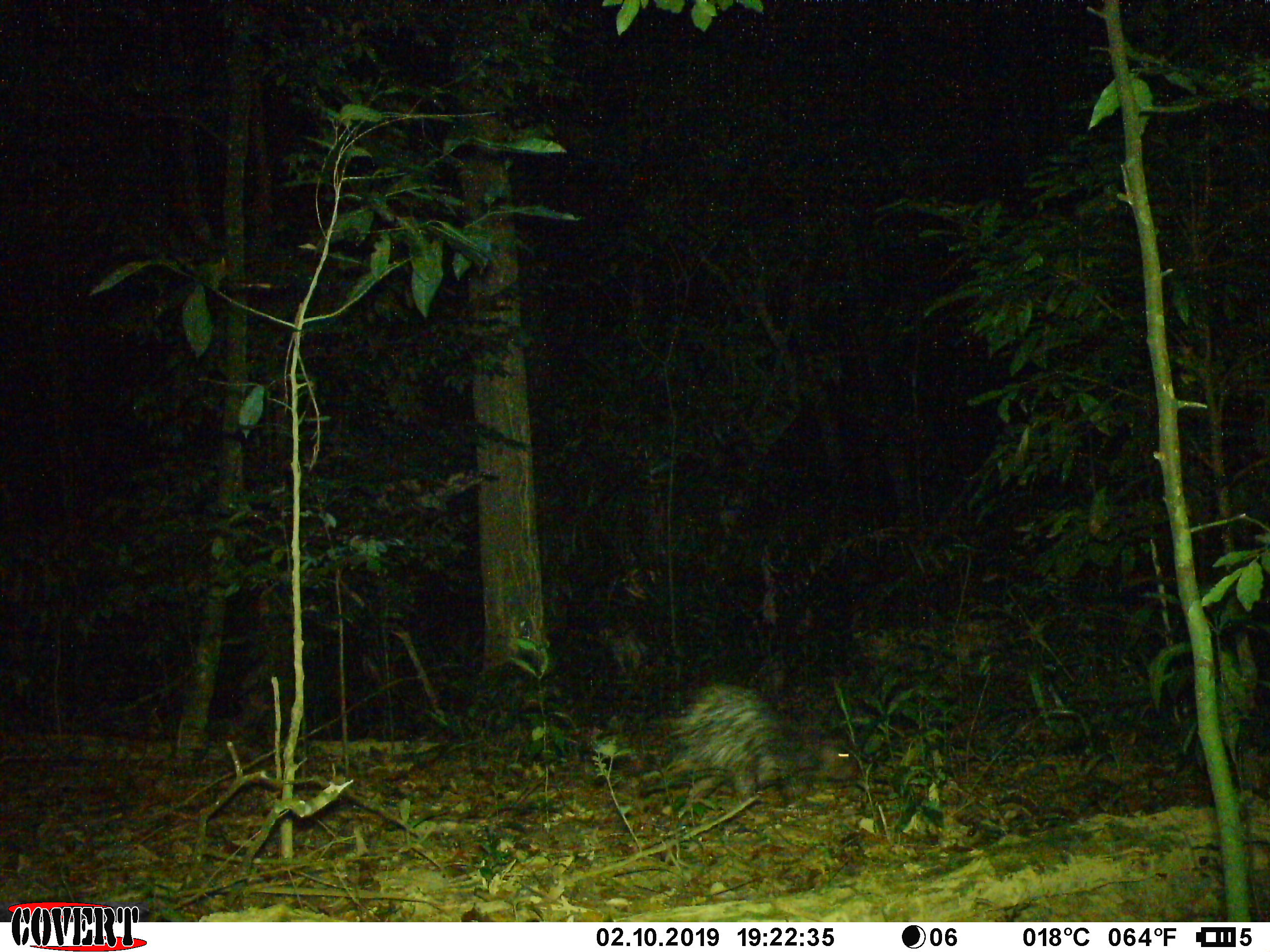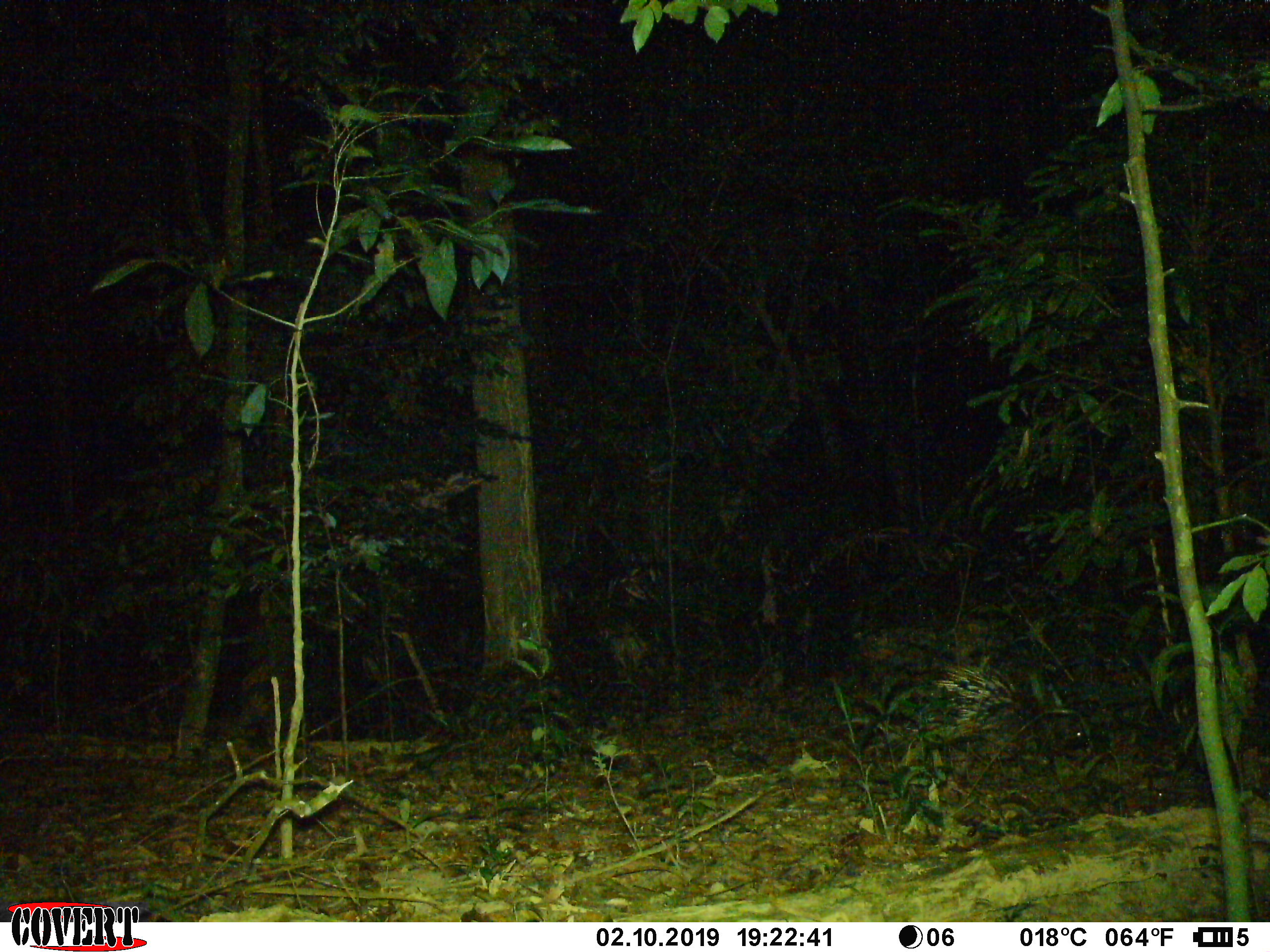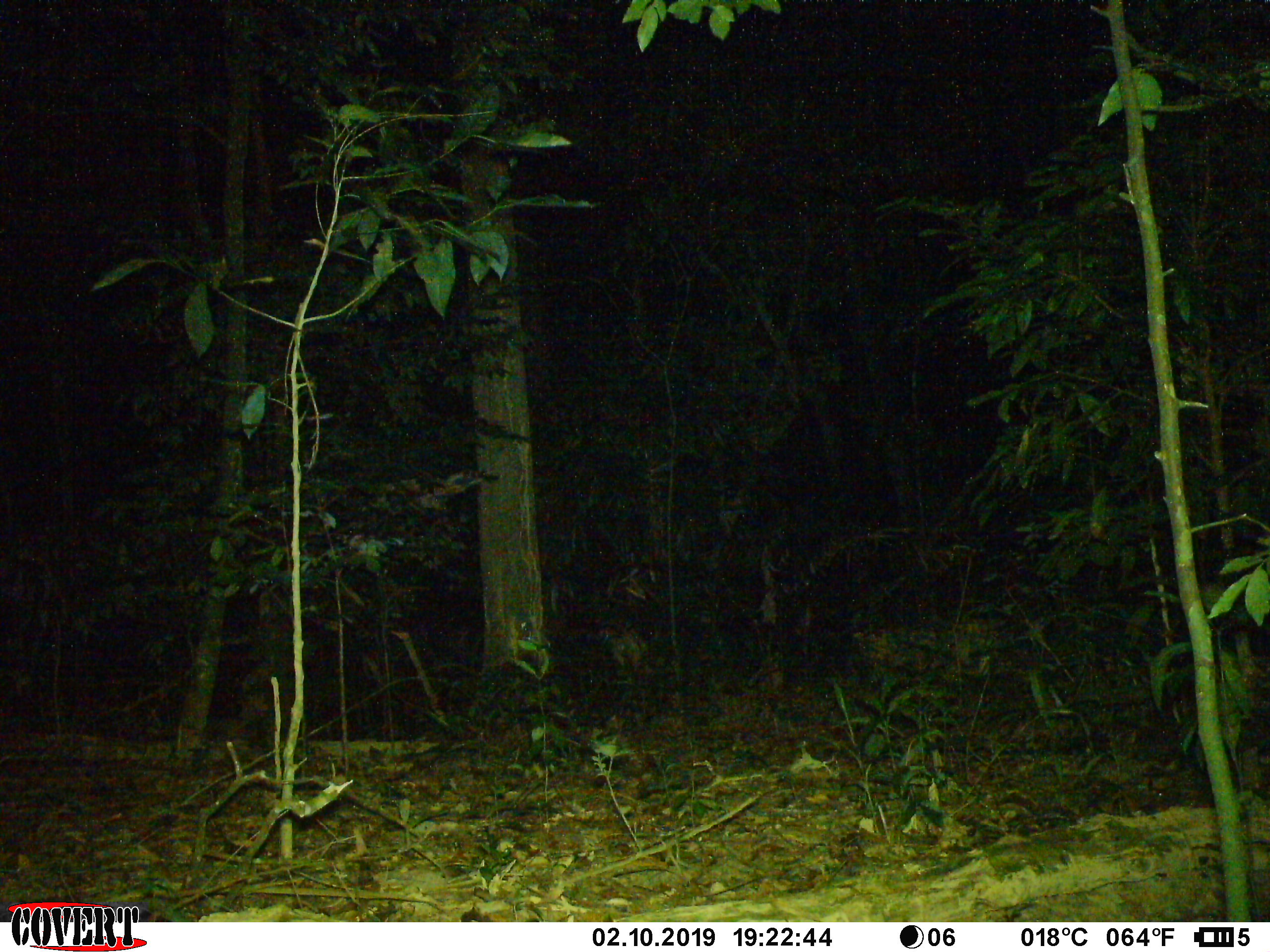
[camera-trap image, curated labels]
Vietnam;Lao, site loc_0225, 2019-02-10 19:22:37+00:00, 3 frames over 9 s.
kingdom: Animalia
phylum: Chordata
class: Mammalia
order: Rodentia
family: Hystricidae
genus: Hystrix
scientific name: Hystrix brachyura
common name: malayan porcupine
Malayan porcupine (Hystrix brachyura). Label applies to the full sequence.